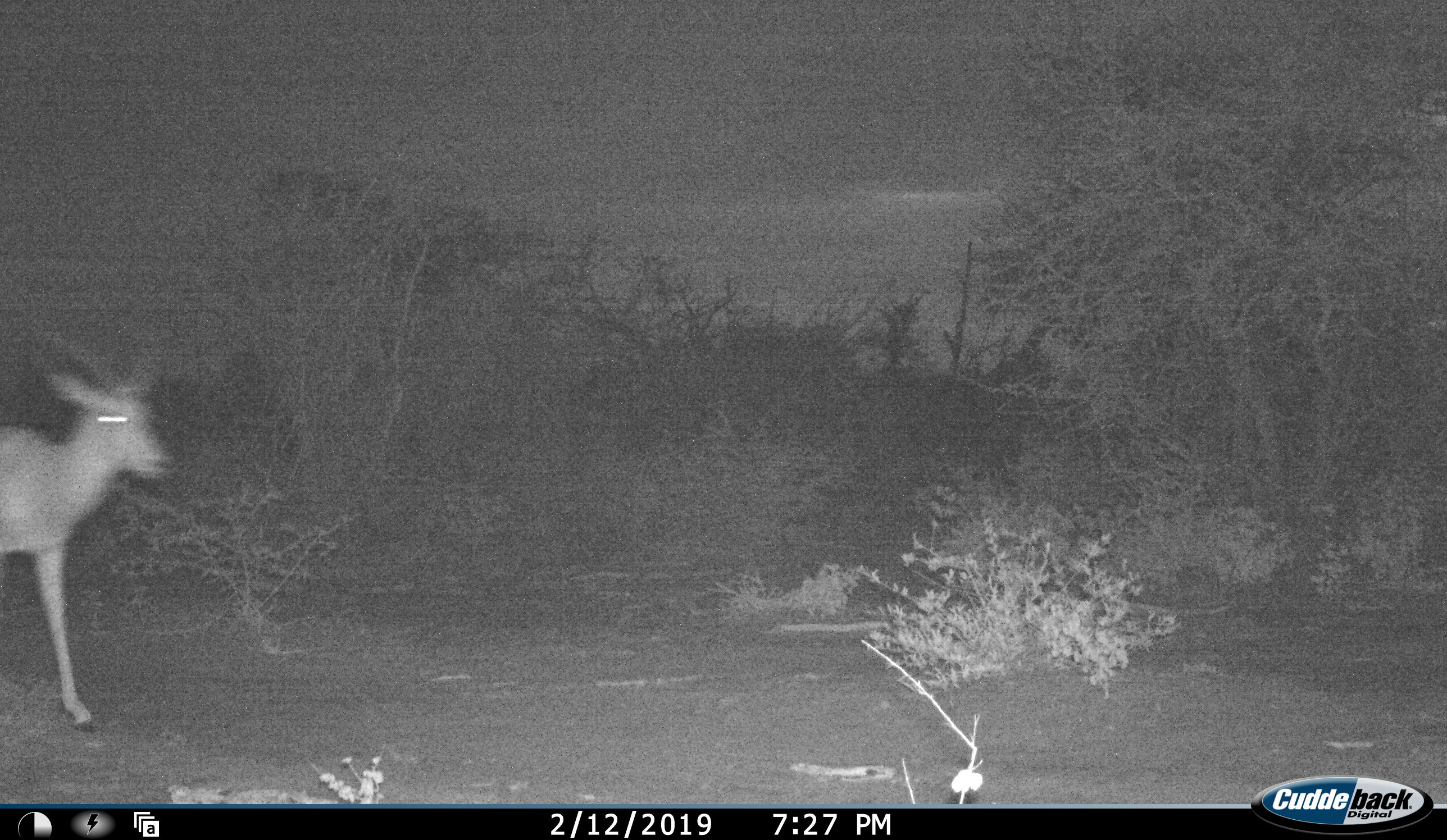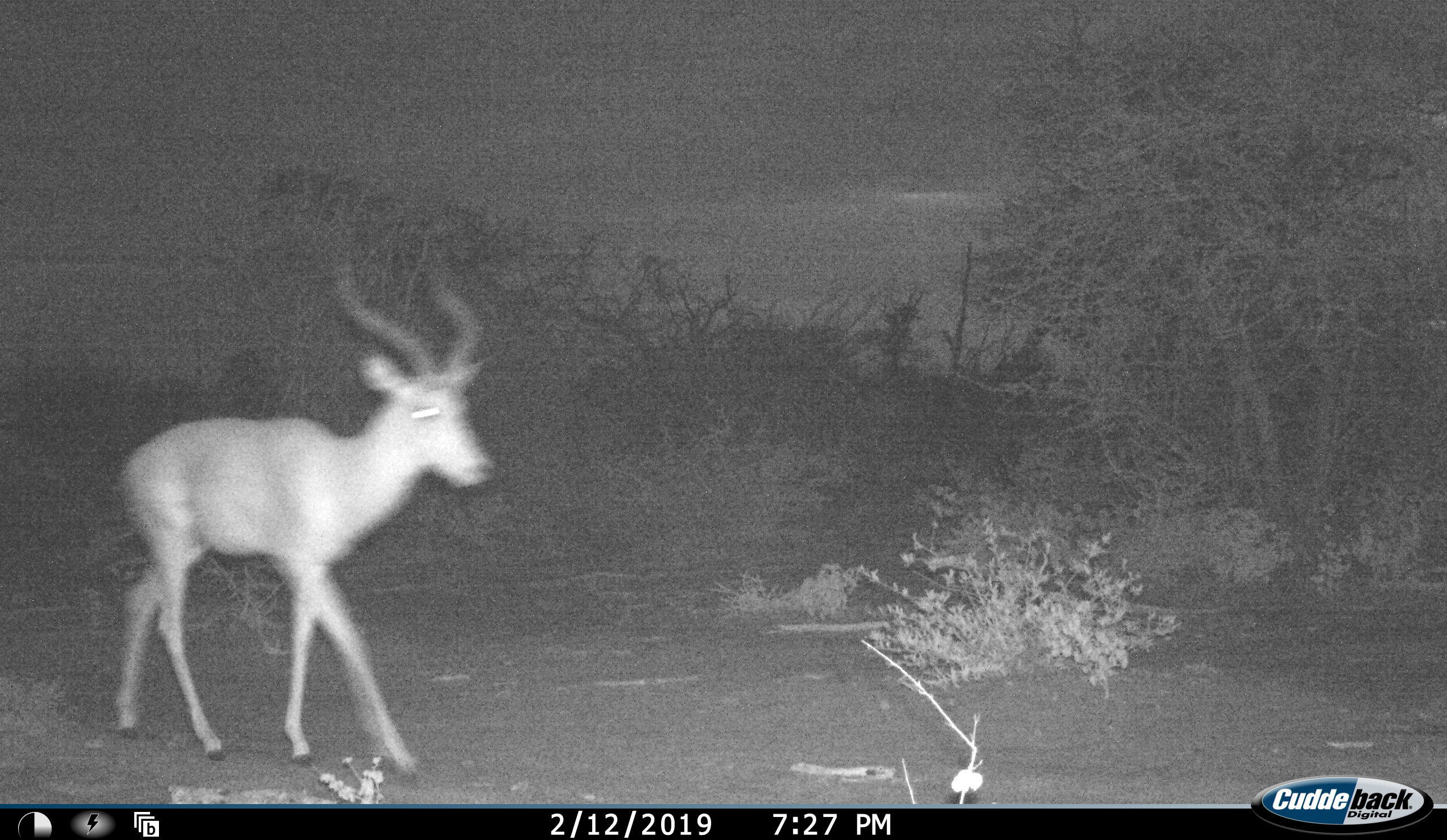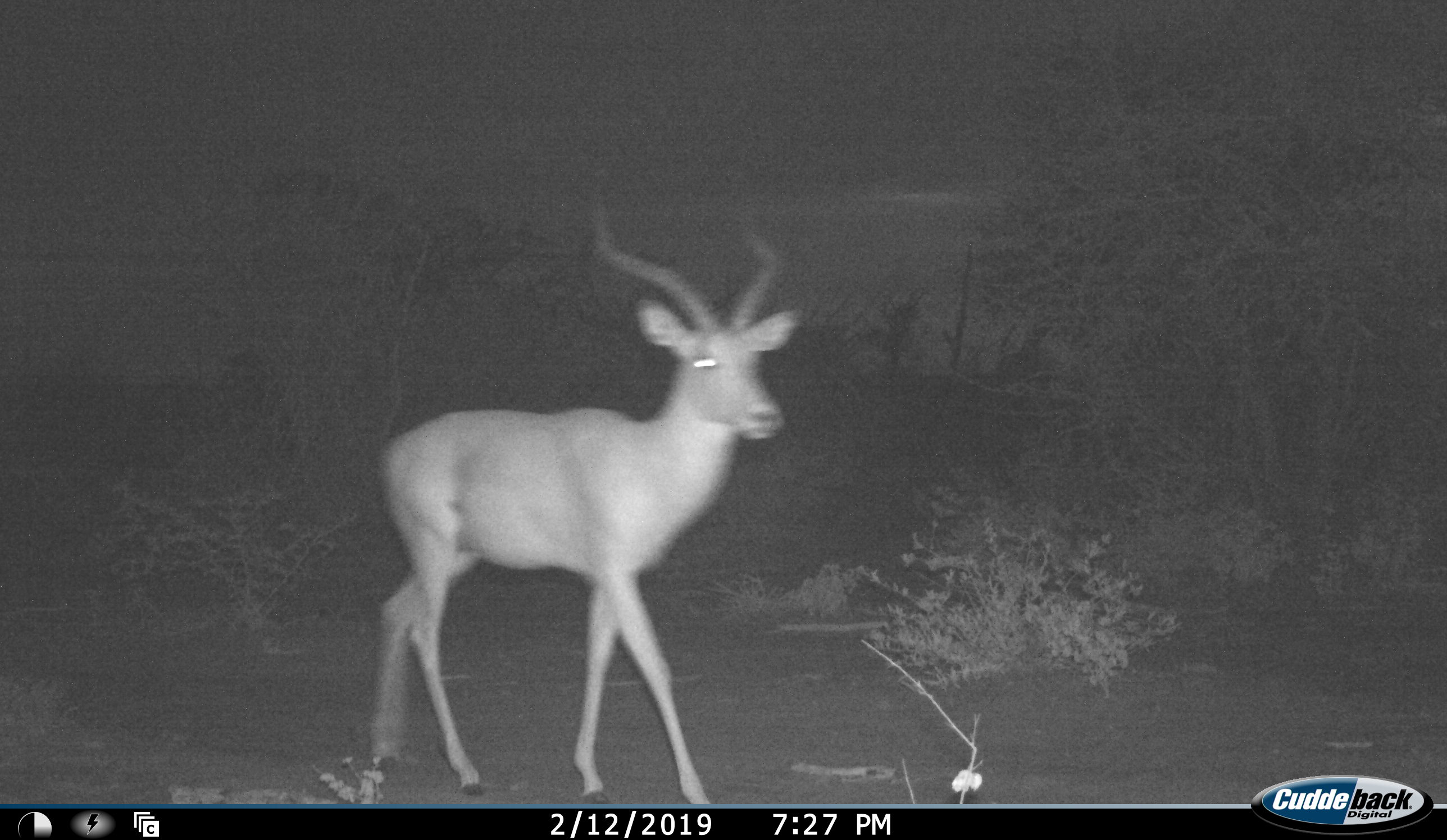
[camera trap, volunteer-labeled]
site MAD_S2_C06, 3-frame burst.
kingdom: Animalia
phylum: Chordata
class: Mammalia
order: Artiodactyla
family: Bovidae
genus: Aepyceros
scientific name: Aepyceros melampus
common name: impala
Impala (Aepyceros melampus), count 1. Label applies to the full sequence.